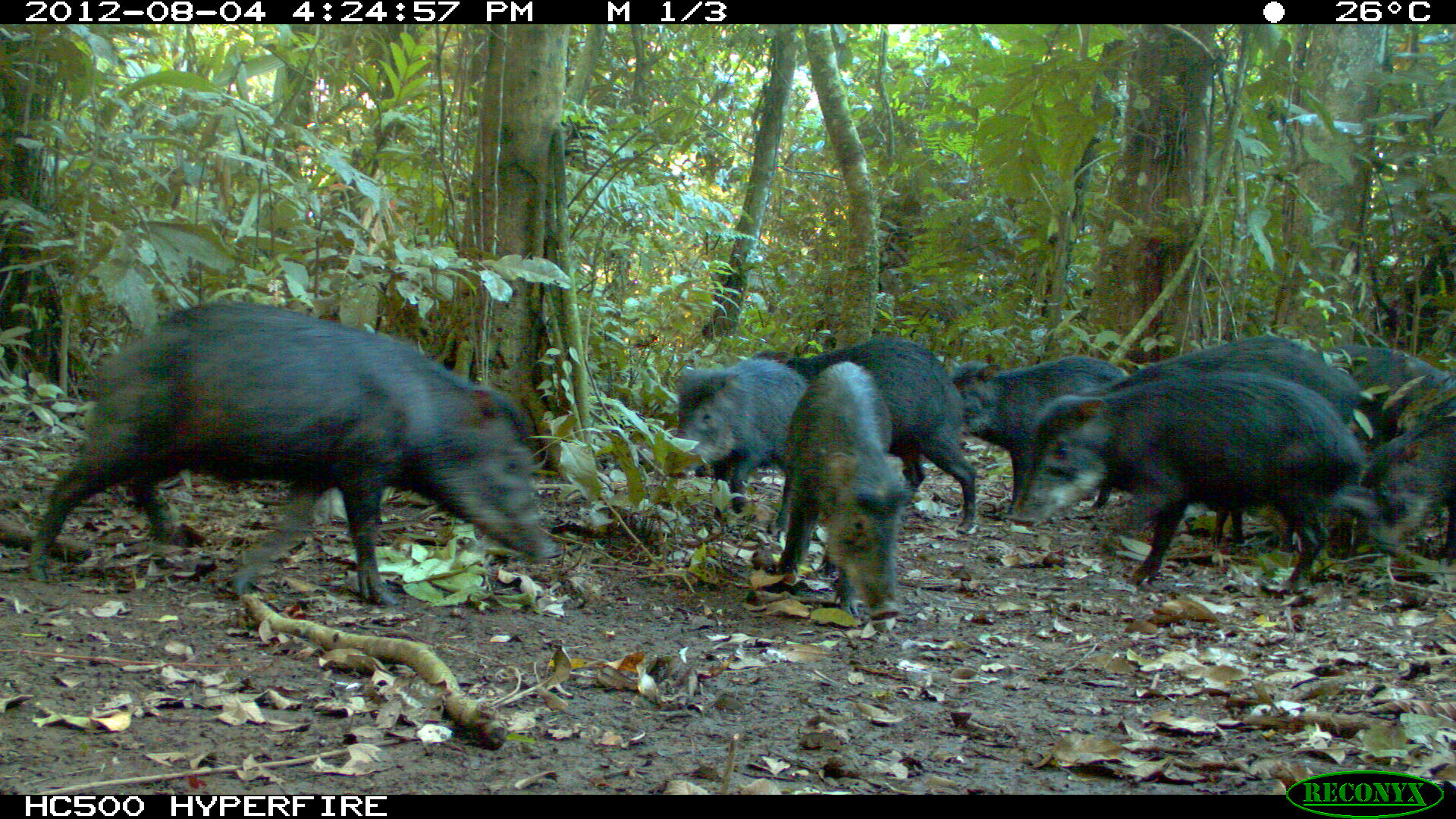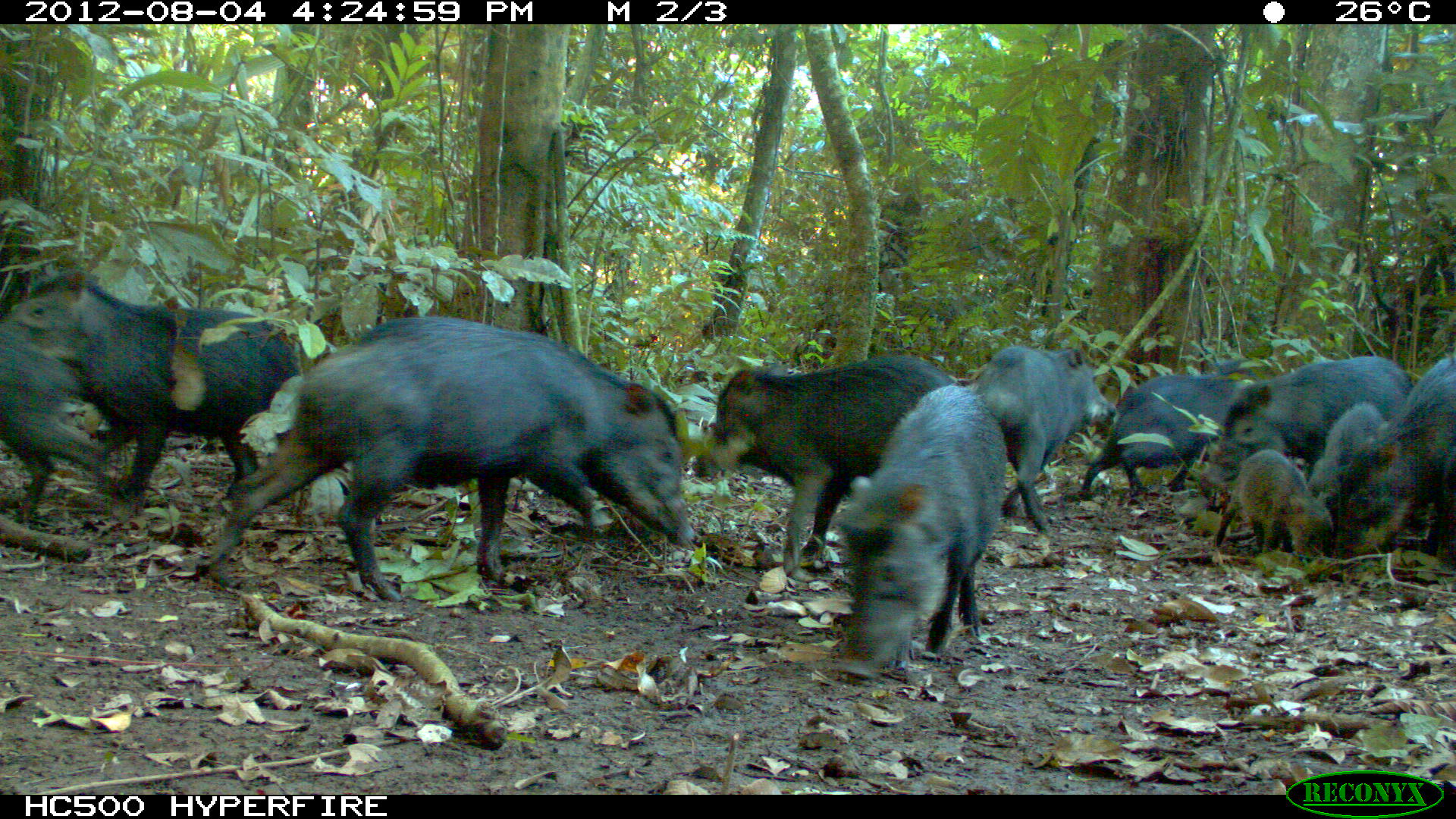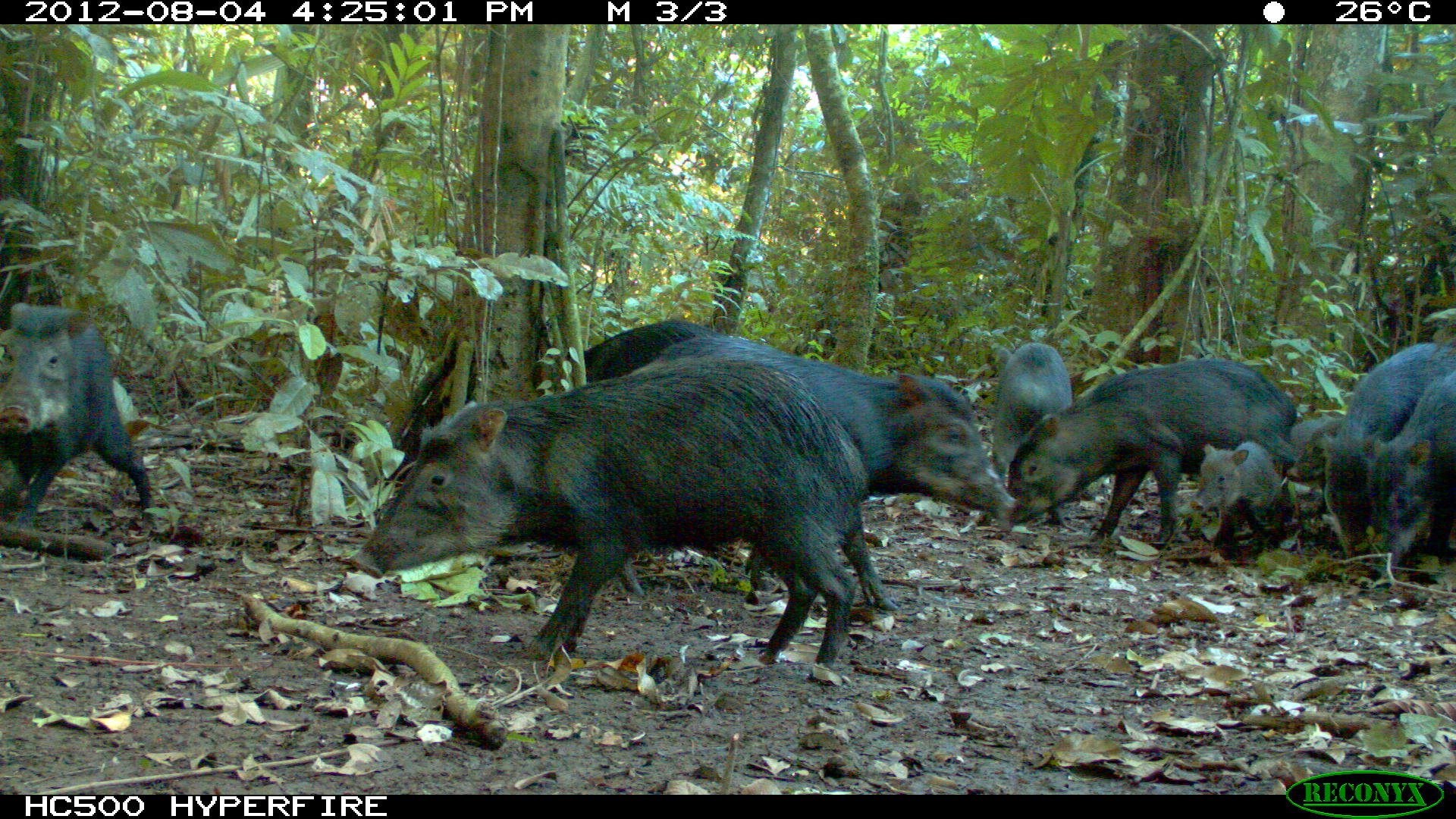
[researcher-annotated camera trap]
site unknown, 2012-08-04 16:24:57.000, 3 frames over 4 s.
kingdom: Animalia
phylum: Chordata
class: Mammalia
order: Artiodactyla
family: Tayassuidae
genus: Tayassu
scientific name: Tayassu pecari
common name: white-lipped peccary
Tayassu pecari (white-lipped peccary).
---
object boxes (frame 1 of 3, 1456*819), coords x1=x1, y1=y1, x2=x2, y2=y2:
tayassu pecari: x1=27, y1=295, x2=559, y2=608; x1=1010, y1=373, x2=1365, y2=592; x1=753, y1=335, x2=977, y2=535; x1=773, y1=359, x2=913, y2=619; x1=947, y1=354, x2=1125, y2=525; x1=1079, y1=332, x2=1348, y2=428; x1=669, y1=354, x2=809, y2=516; x1=1329, y1=413, x2=1456, y2=571; x1=1316, y1=339, x2=1456, y2=449